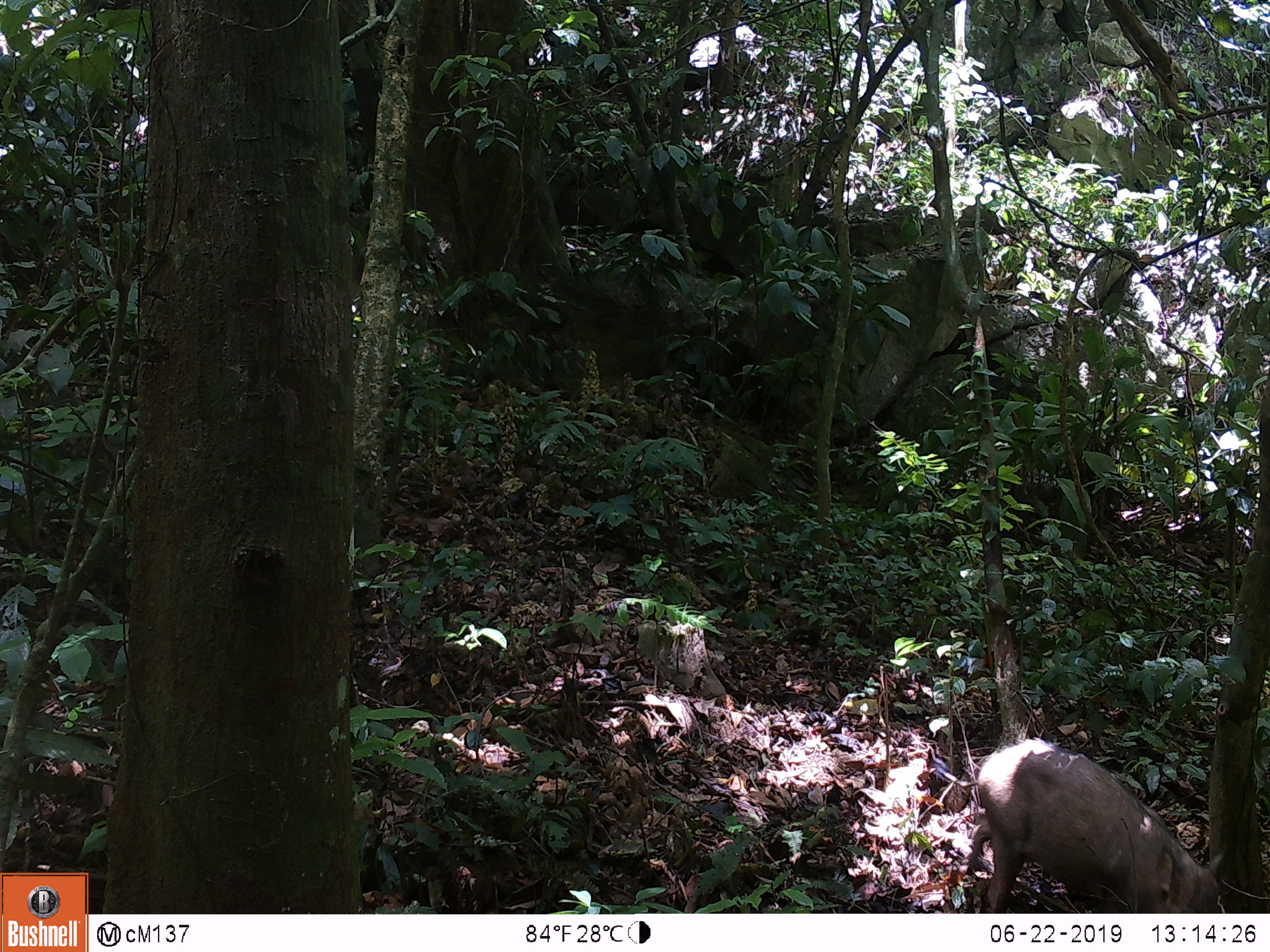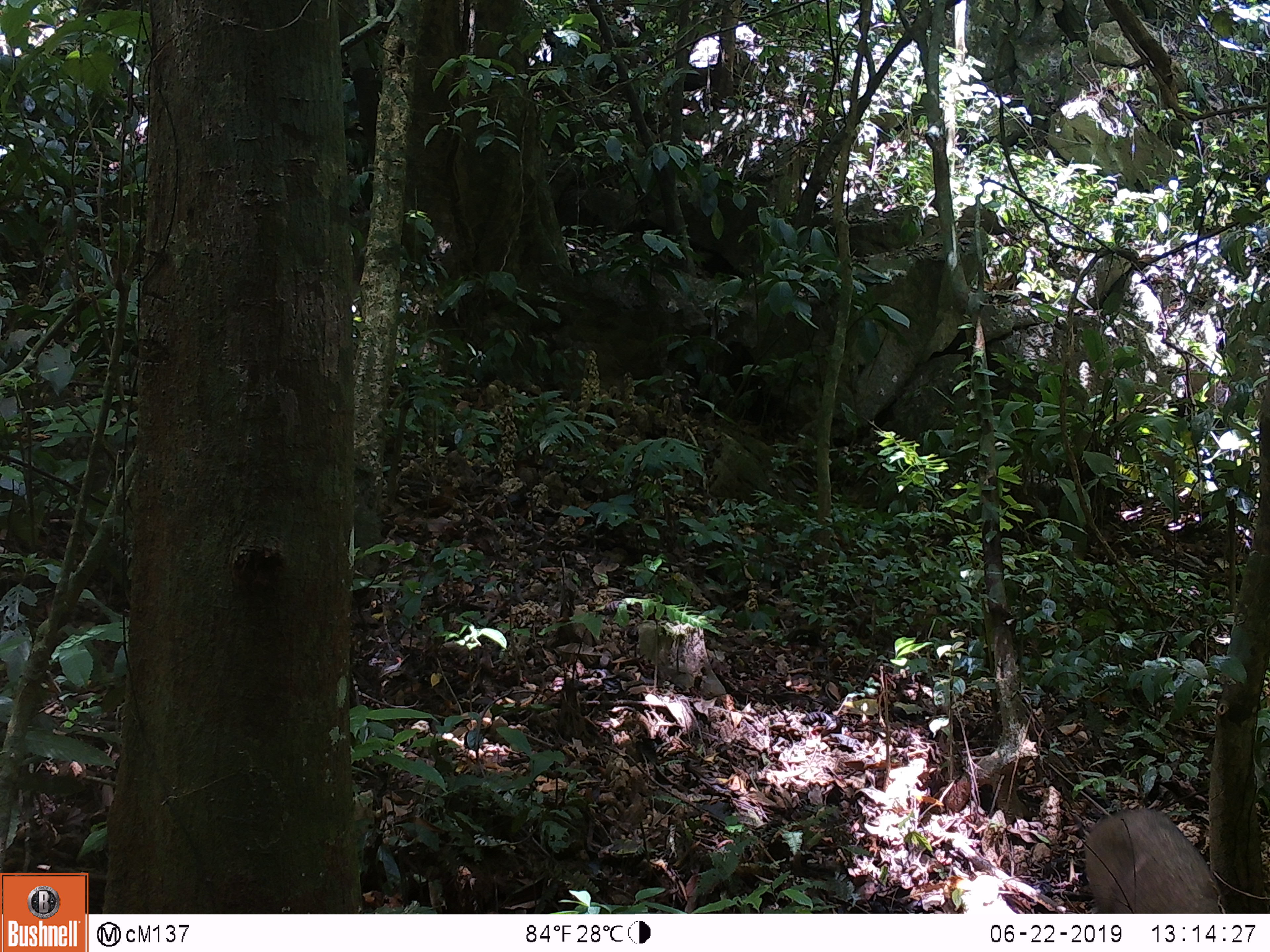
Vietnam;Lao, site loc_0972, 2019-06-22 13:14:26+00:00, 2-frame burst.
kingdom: Animalia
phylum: Chordata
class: Mammalia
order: Artiodactyla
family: Suidae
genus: Sus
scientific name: Sus scrofa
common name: eurasian wild pig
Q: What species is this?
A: Eurasian wild pig (Sus scrofa).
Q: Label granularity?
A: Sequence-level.